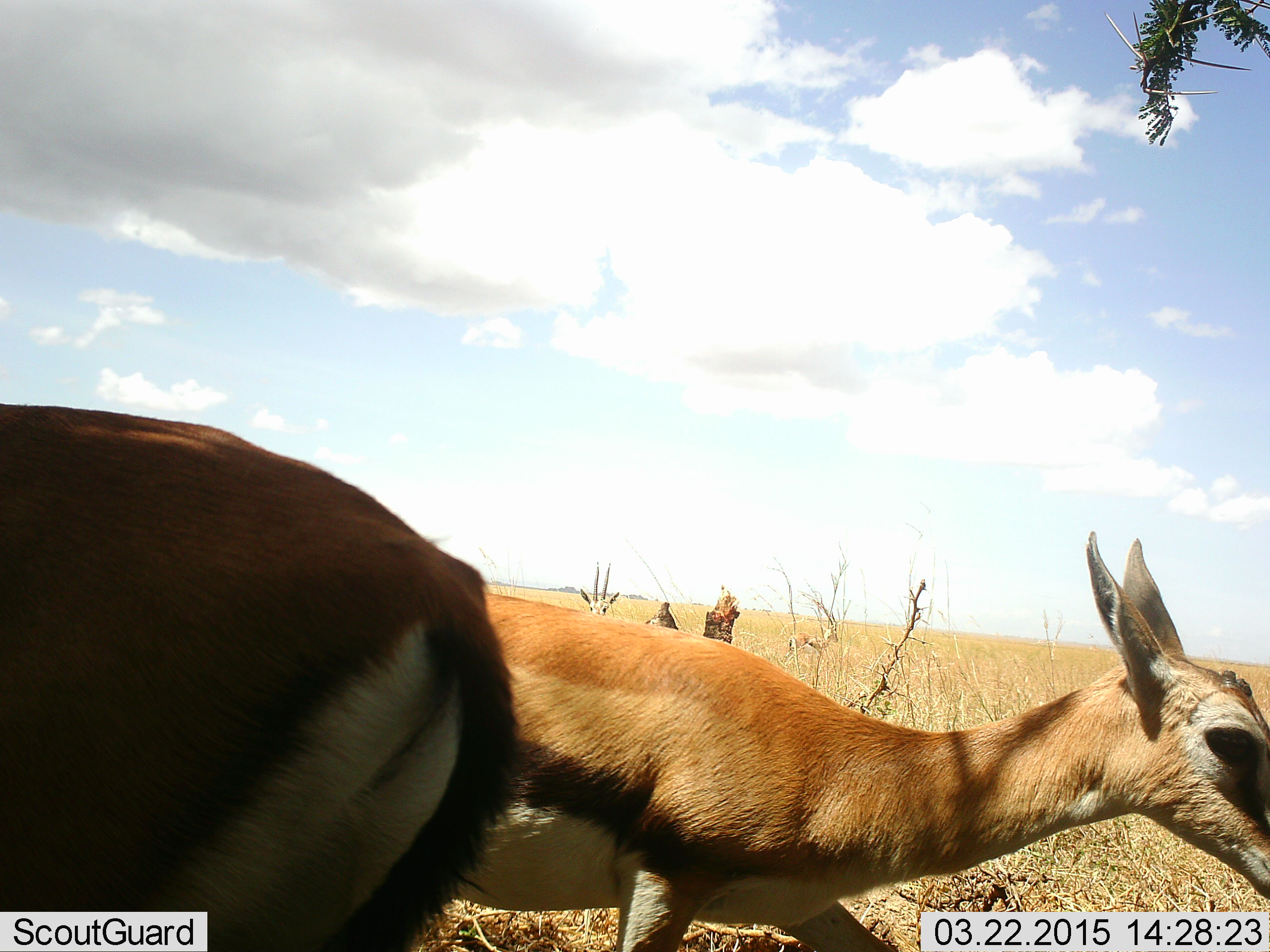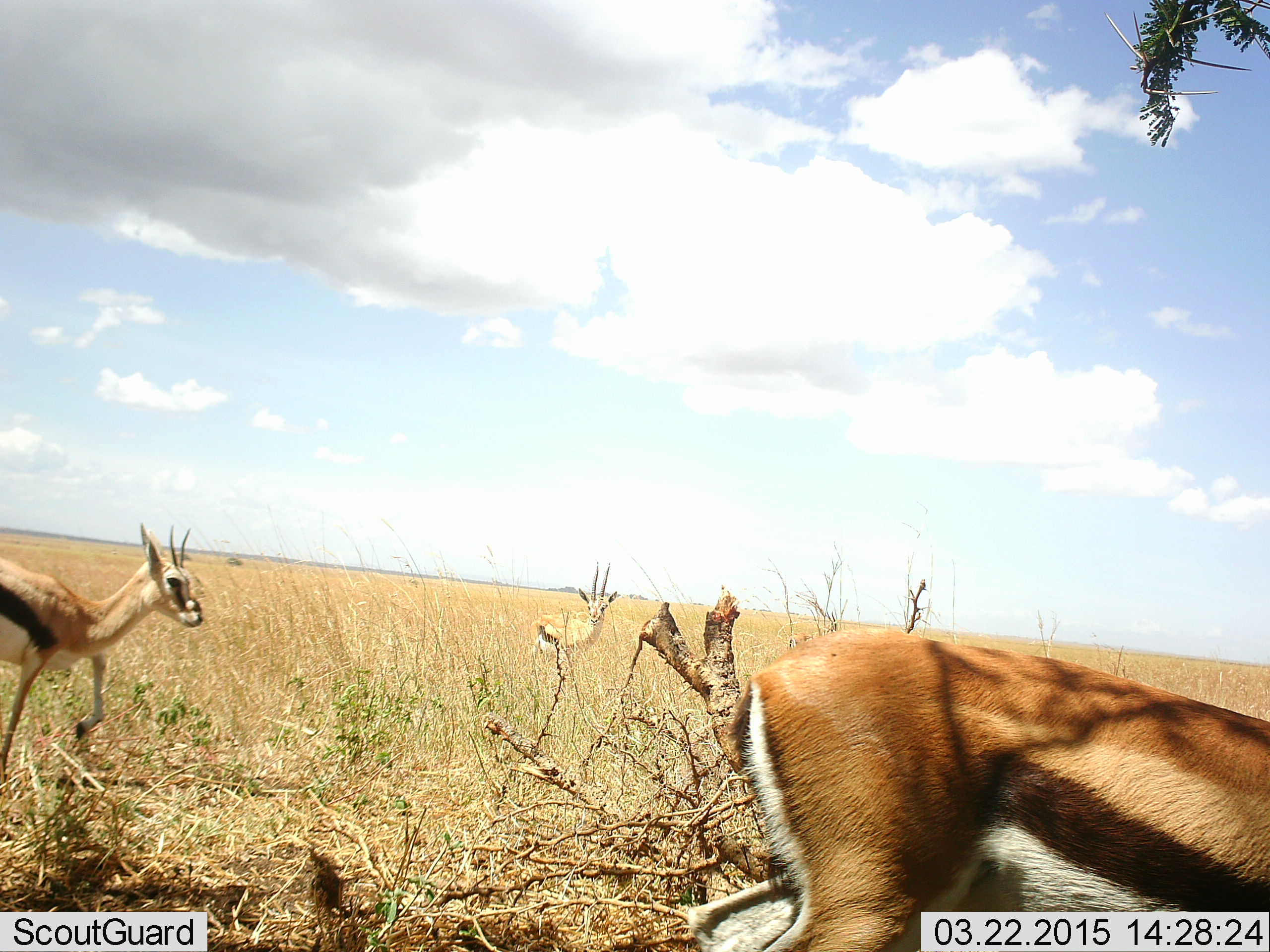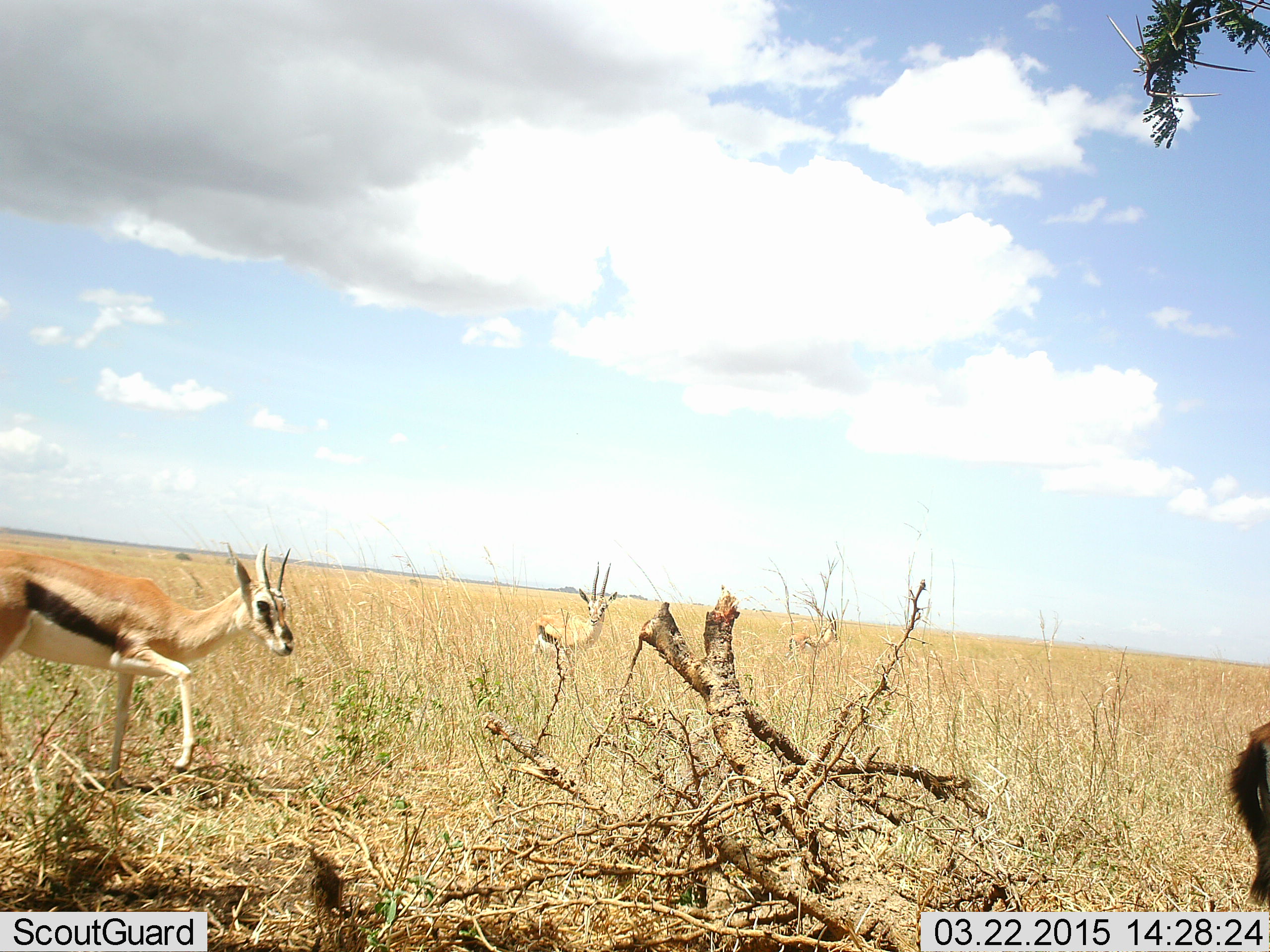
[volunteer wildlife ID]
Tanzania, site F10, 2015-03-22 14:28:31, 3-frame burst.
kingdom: Animalia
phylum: Chordata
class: Mammalia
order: Artiodactyla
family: Bovidae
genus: Eudorcas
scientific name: Eudorcas thomsonii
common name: thomson's gazelle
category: gazellethomsons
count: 3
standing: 20%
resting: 0%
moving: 80%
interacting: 10%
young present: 0%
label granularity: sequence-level